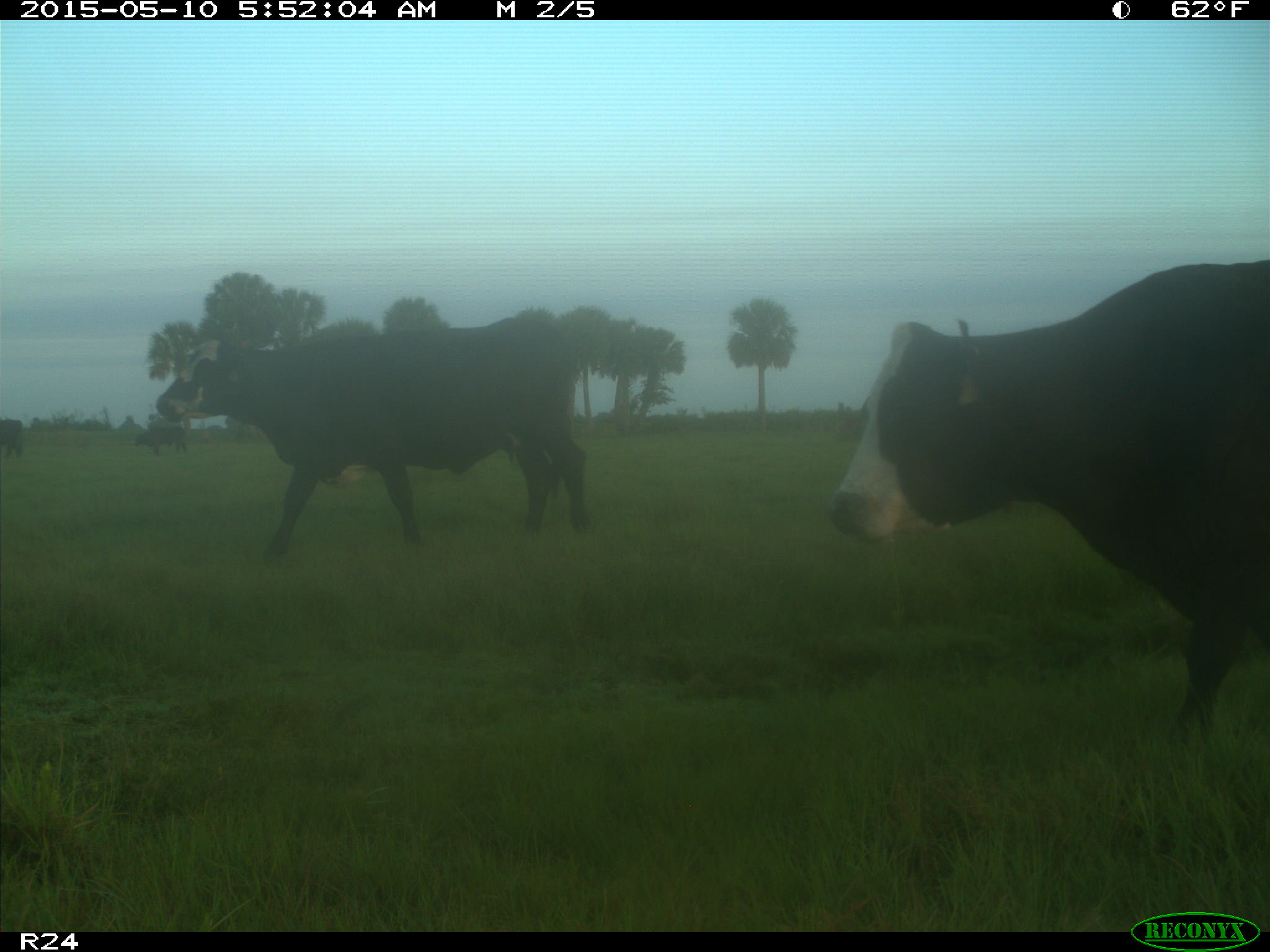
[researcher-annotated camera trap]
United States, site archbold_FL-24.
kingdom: Animalia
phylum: Chordata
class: Mammalia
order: Artiodactyla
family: Bovidae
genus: Bos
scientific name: Bos taurus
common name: domestic cow